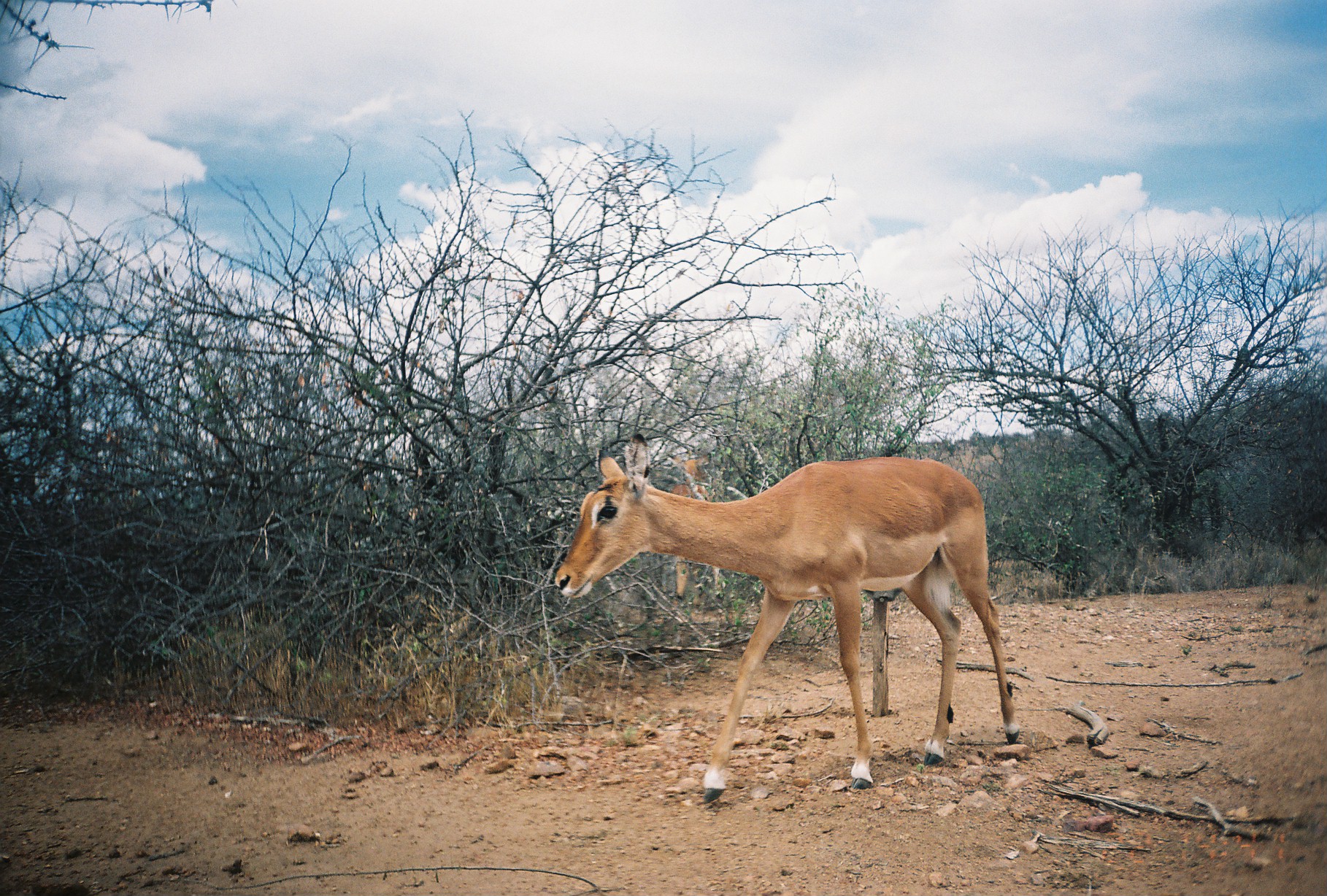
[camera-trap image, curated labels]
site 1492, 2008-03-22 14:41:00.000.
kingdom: Animalia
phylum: Chordata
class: Mammalia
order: Artiodactyla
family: Bovidae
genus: Aepyceros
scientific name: Aepyceros melampus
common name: impala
Aepyceros melampus (impala), count 2.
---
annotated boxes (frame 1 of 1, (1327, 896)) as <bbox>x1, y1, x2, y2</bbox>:
aepyceros melampus: <bbox>550, 430, 1018, 803</bbox>; <bbox>667, 448, 725, 603</bbox>